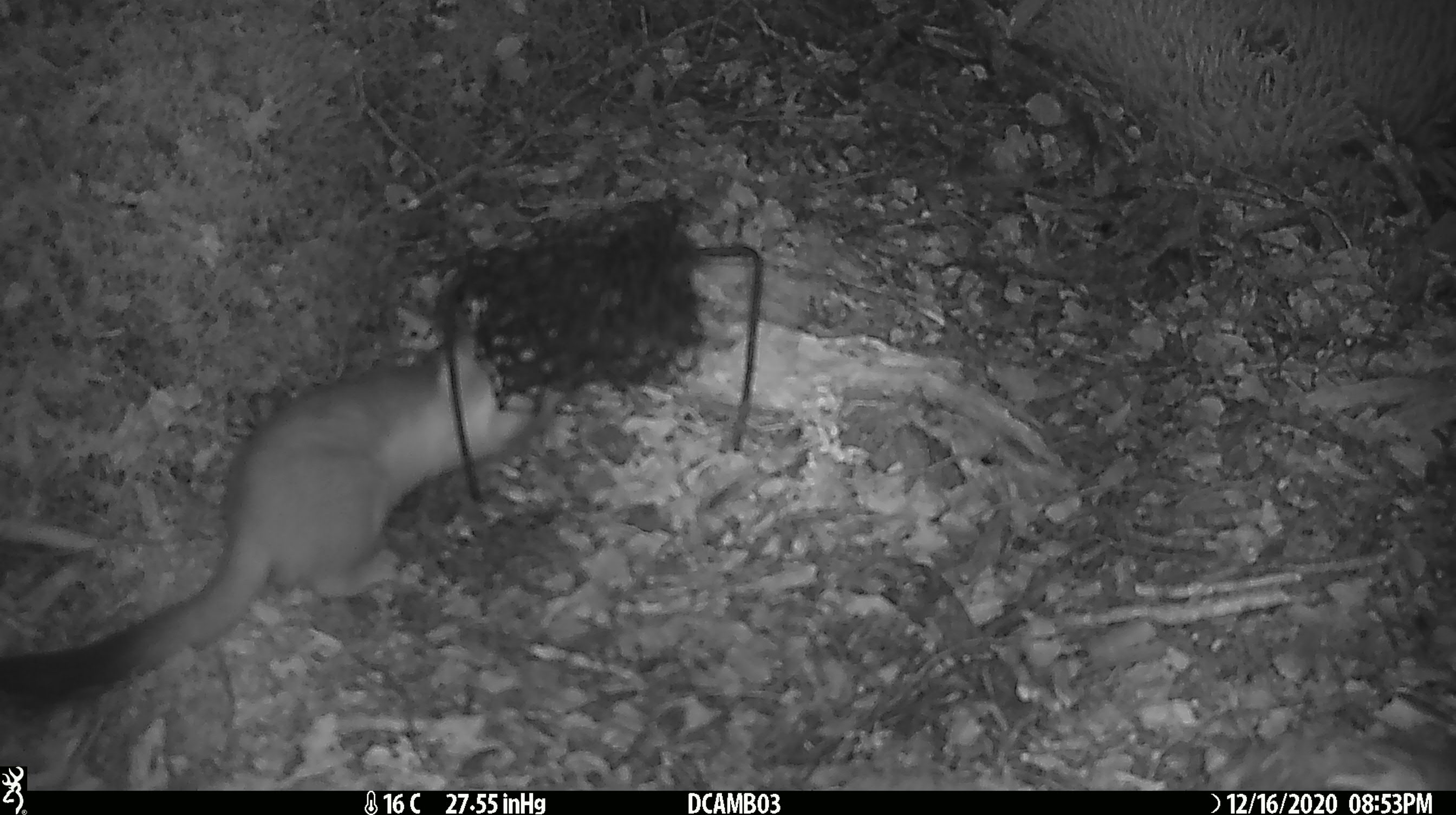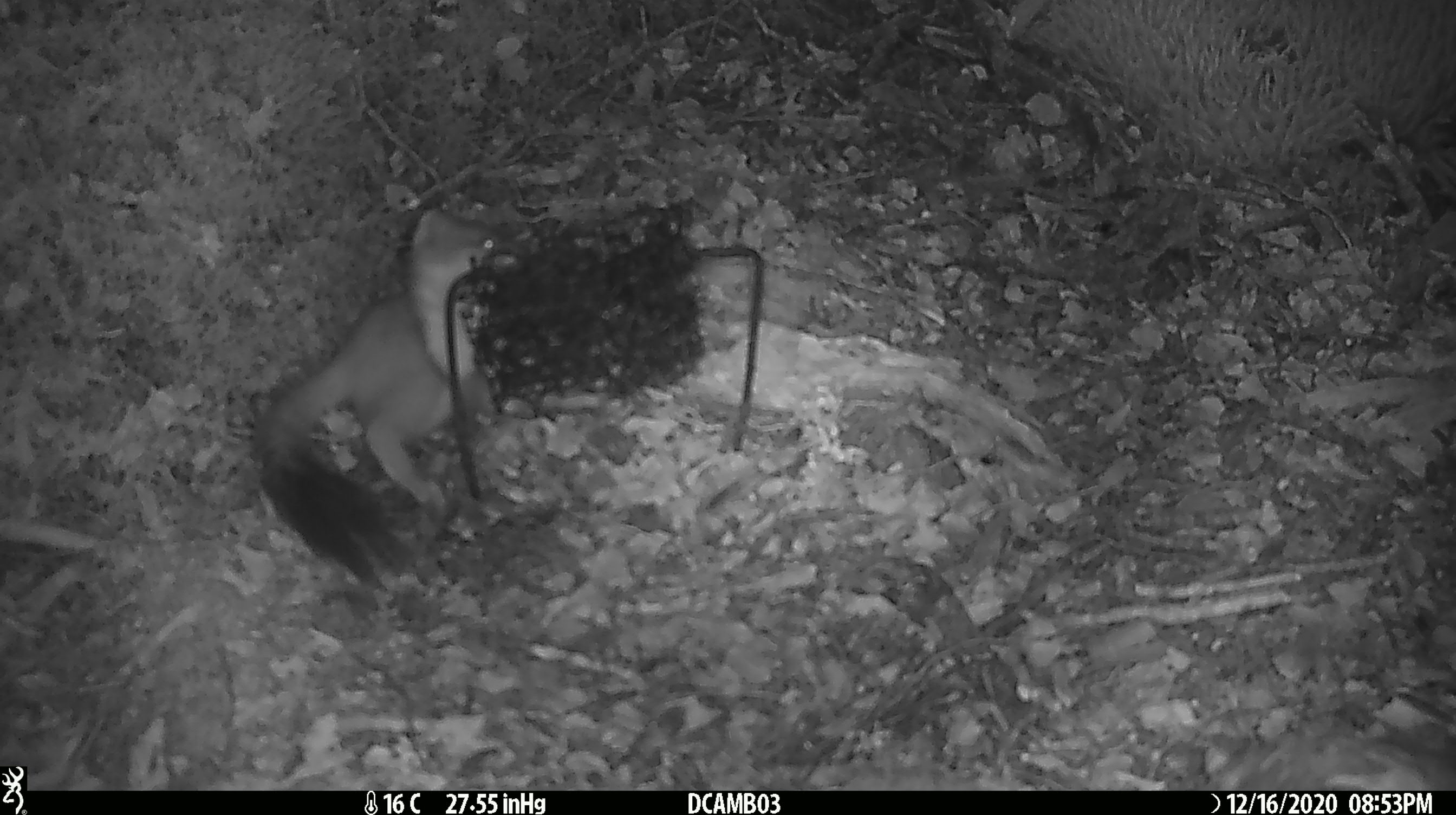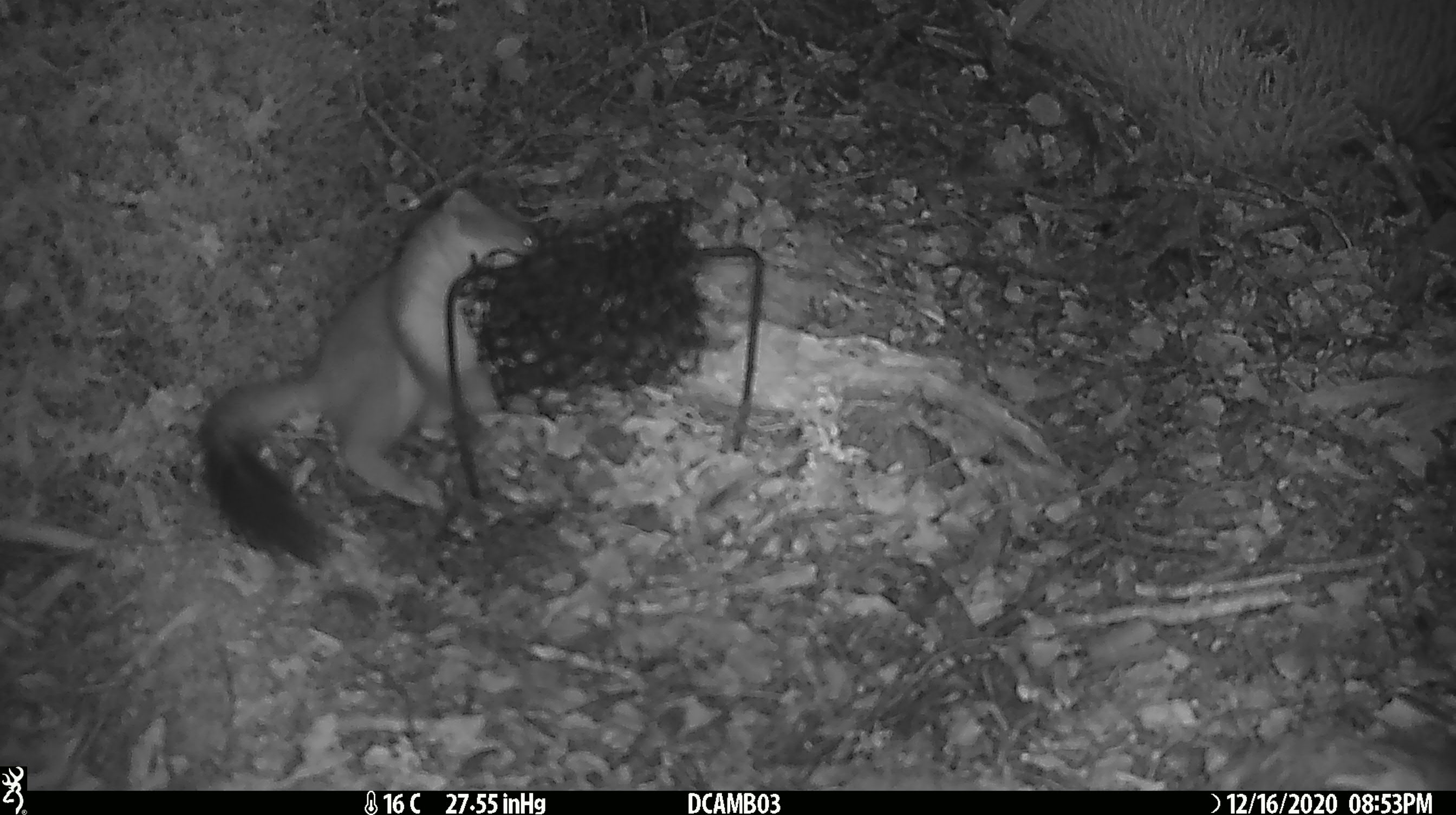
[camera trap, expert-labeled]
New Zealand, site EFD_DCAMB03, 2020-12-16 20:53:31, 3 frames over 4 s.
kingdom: Animalia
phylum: Chordata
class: Mammalia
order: Carnivora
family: Mustelidae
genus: Mustela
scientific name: Mustela erminea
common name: stoat